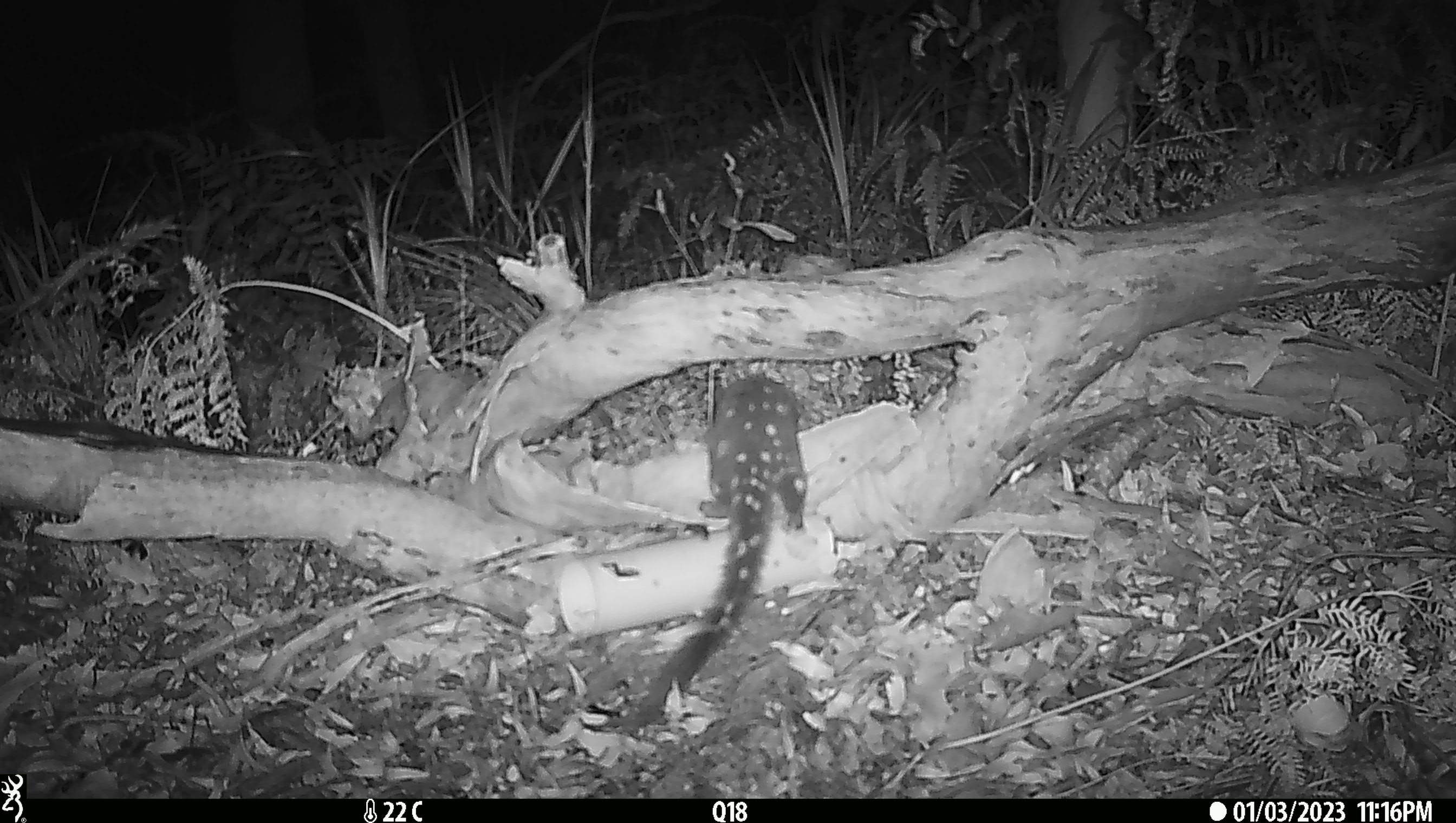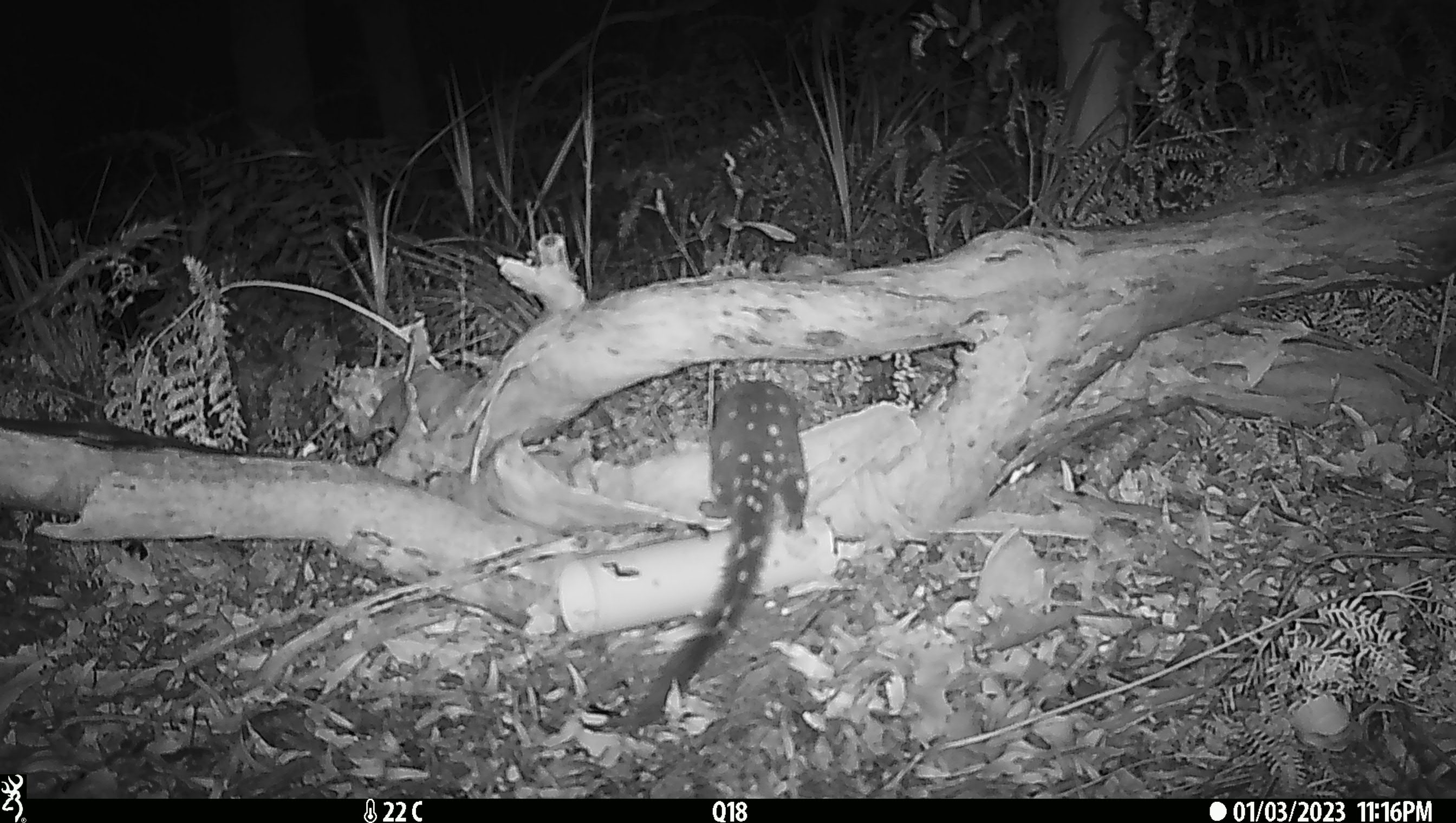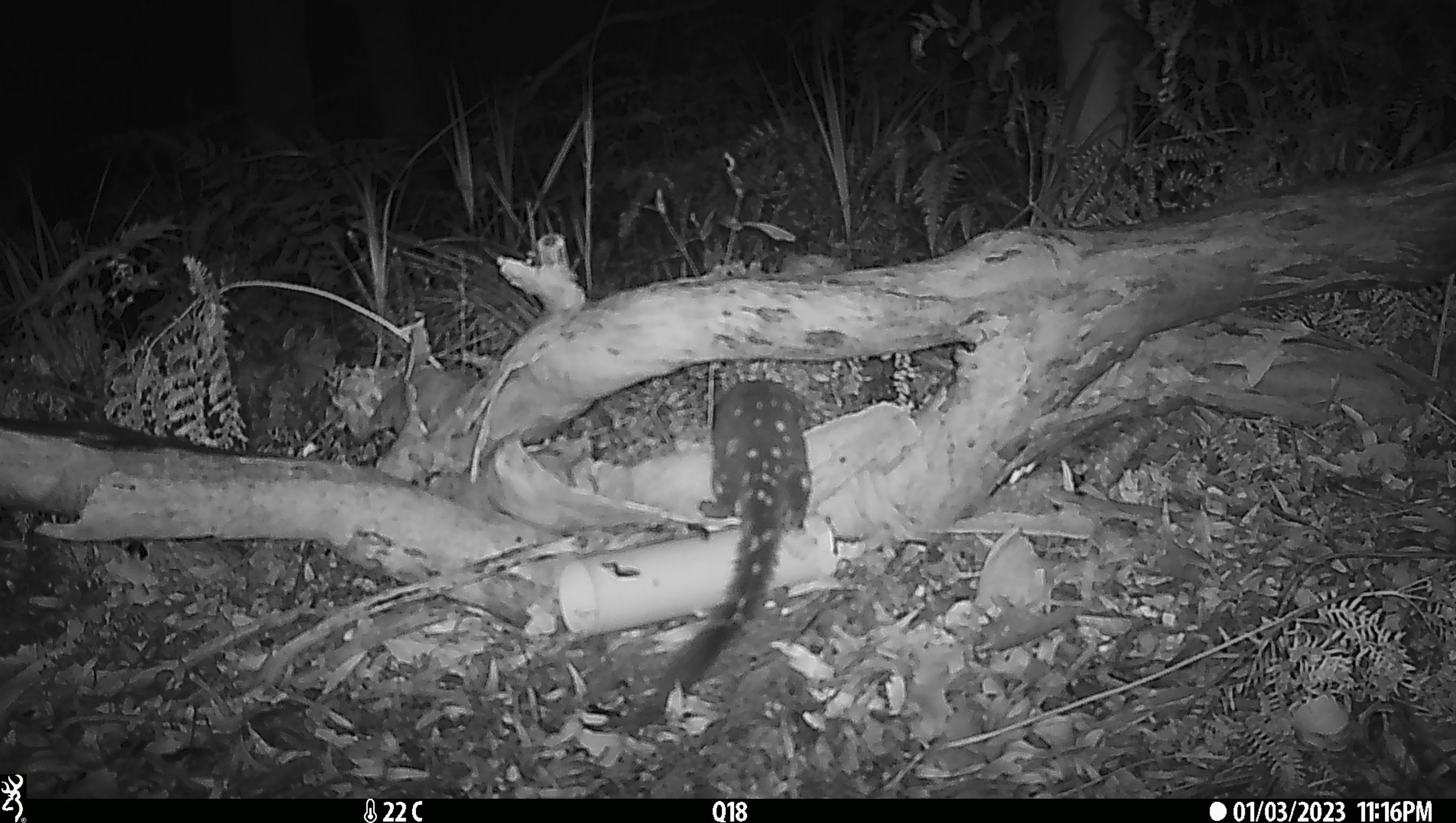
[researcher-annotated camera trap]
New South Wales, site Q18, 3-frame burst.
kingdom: Animalia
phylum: Chordata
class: Mammalia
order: Dasyuromorphia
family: Dasyuridae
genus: Dasyurus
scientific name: Dasyurus maculatus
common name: spotted-tailed quoll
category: quoll